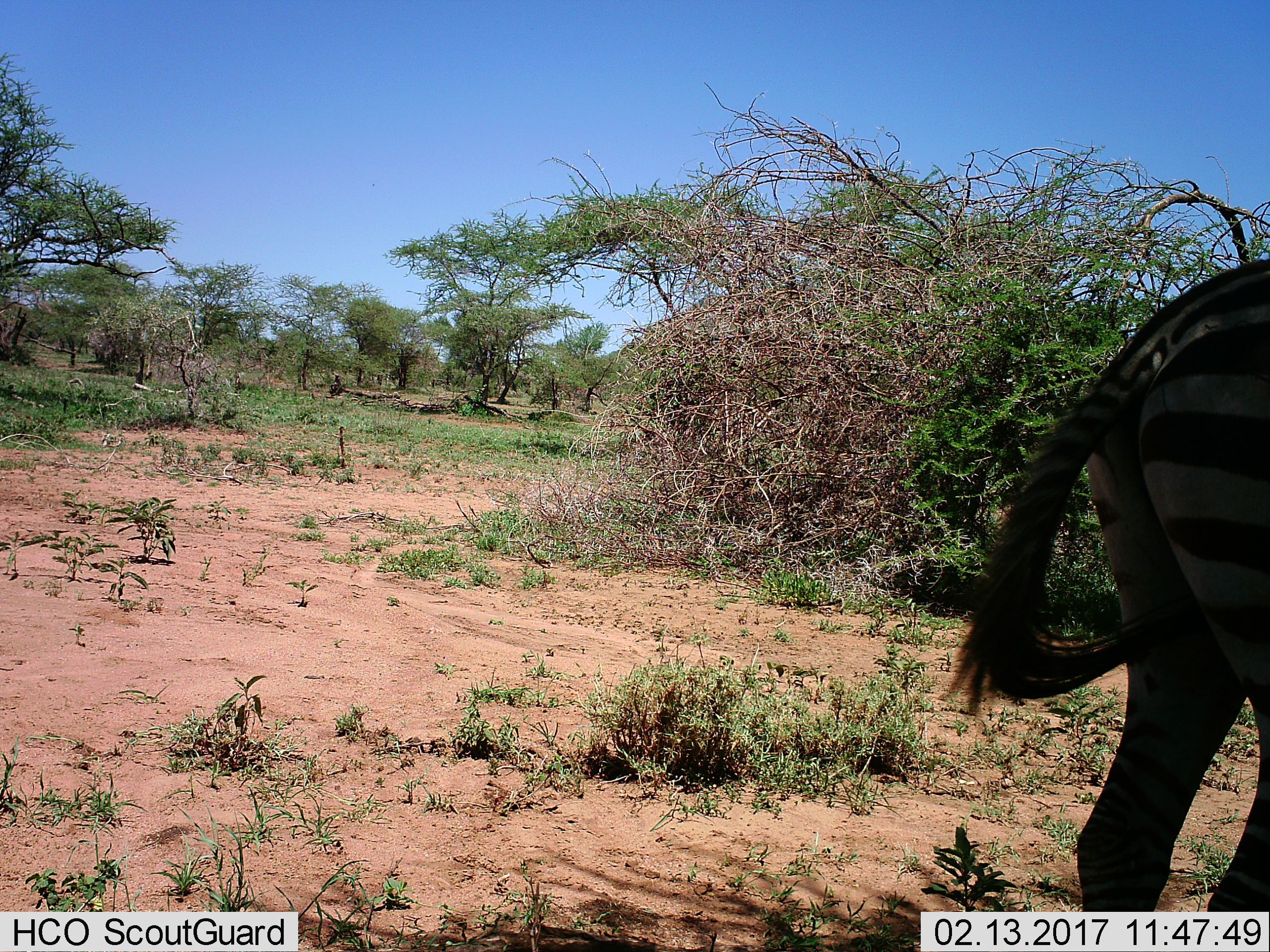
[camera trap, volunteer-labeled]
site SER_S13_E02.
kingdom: Animalia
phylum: Chordata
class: Mammalia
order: Perissodactyla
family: Equidae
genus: Equus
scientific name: Equus quagga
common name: plains zebra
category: zebraplains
Zebraplains (plains zebra) (Equus quagga), count 1. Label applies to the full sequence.